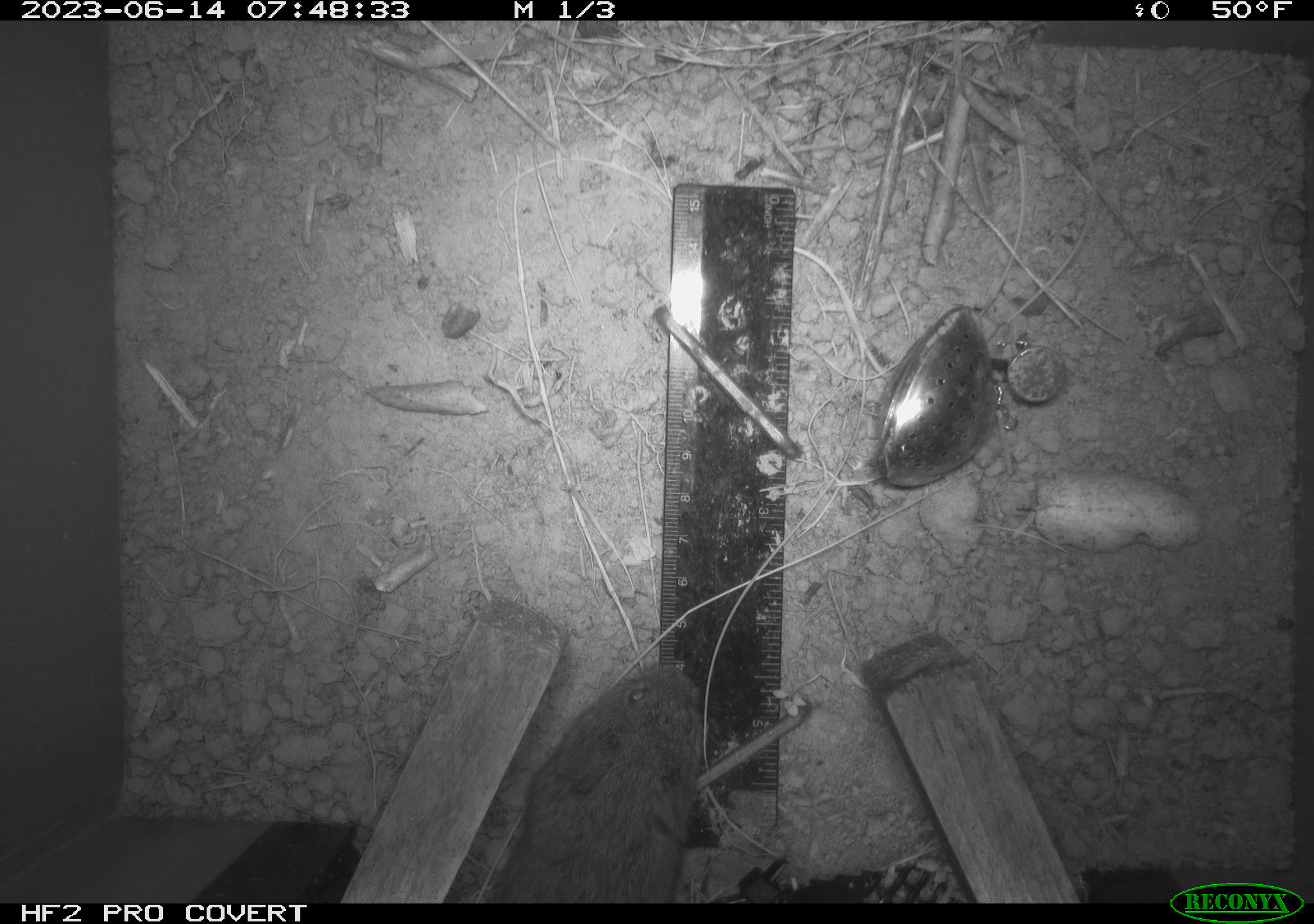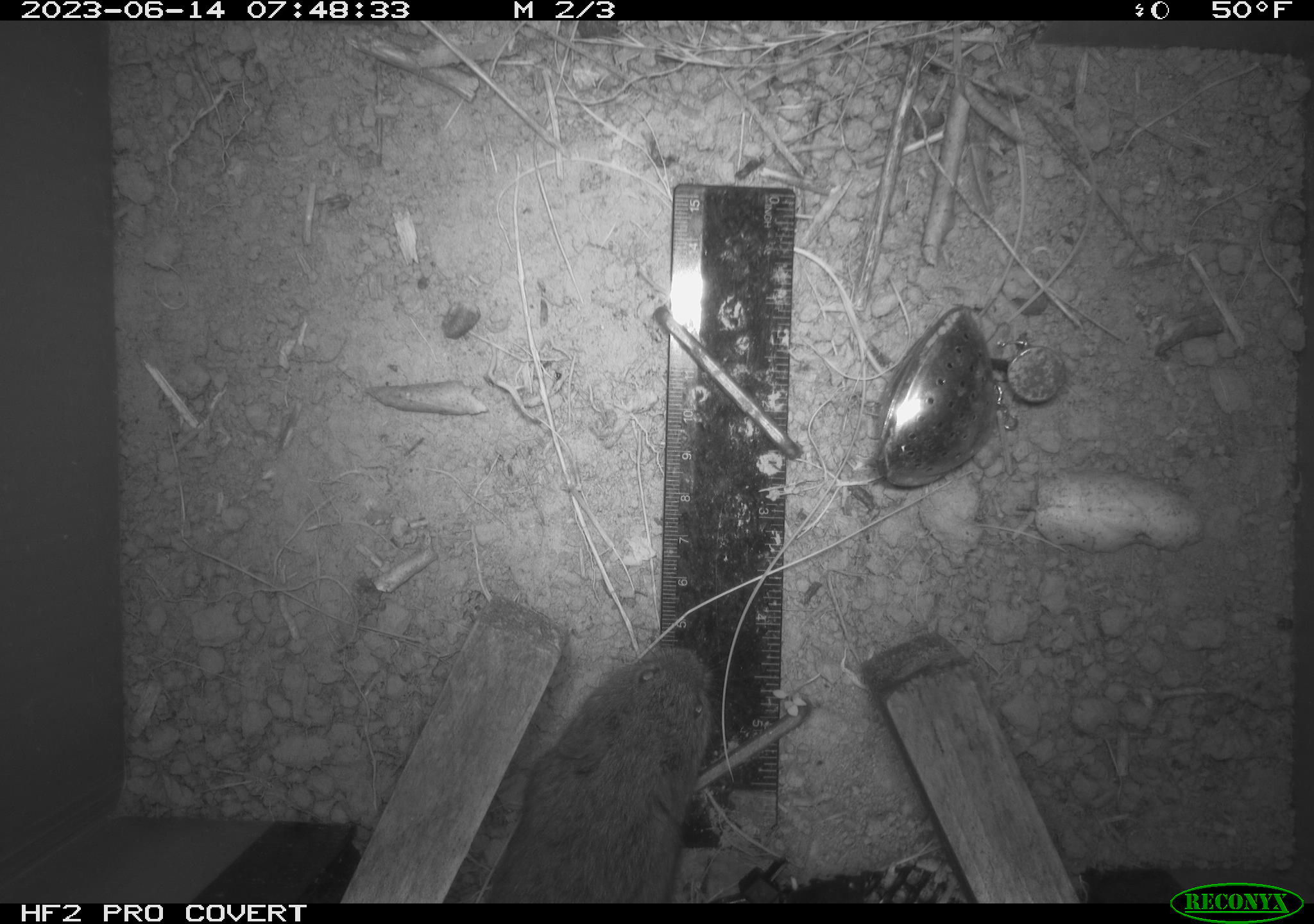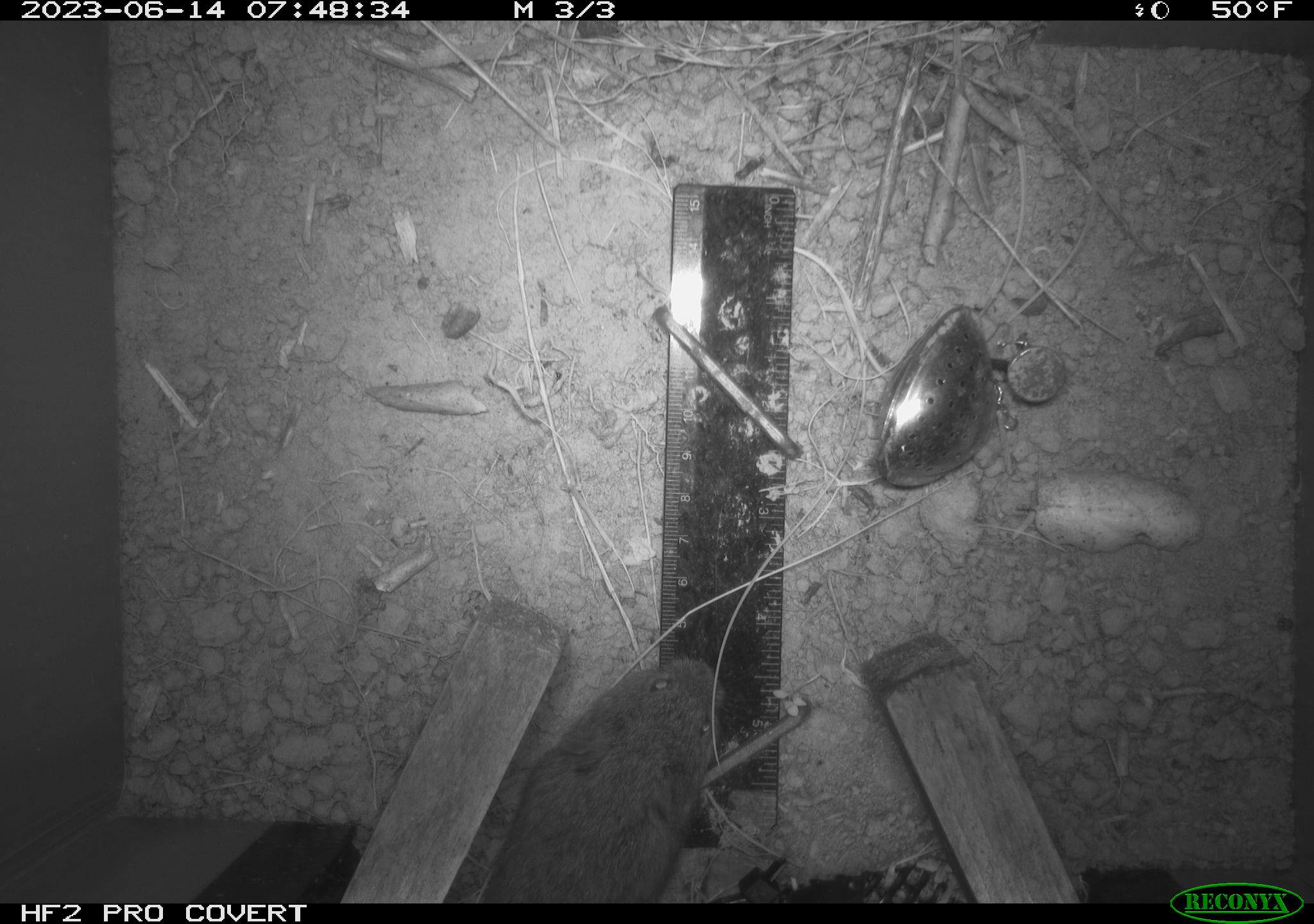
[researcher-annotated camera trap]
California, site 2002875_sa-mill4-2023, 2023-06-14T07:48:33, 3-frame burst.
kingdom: Animalia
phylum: Chordata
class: Mammalia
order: Rodentia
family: Cricetidae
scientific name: Arvicolinae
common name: voles, lemmings, and muskrats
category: arvicolinae subfamily